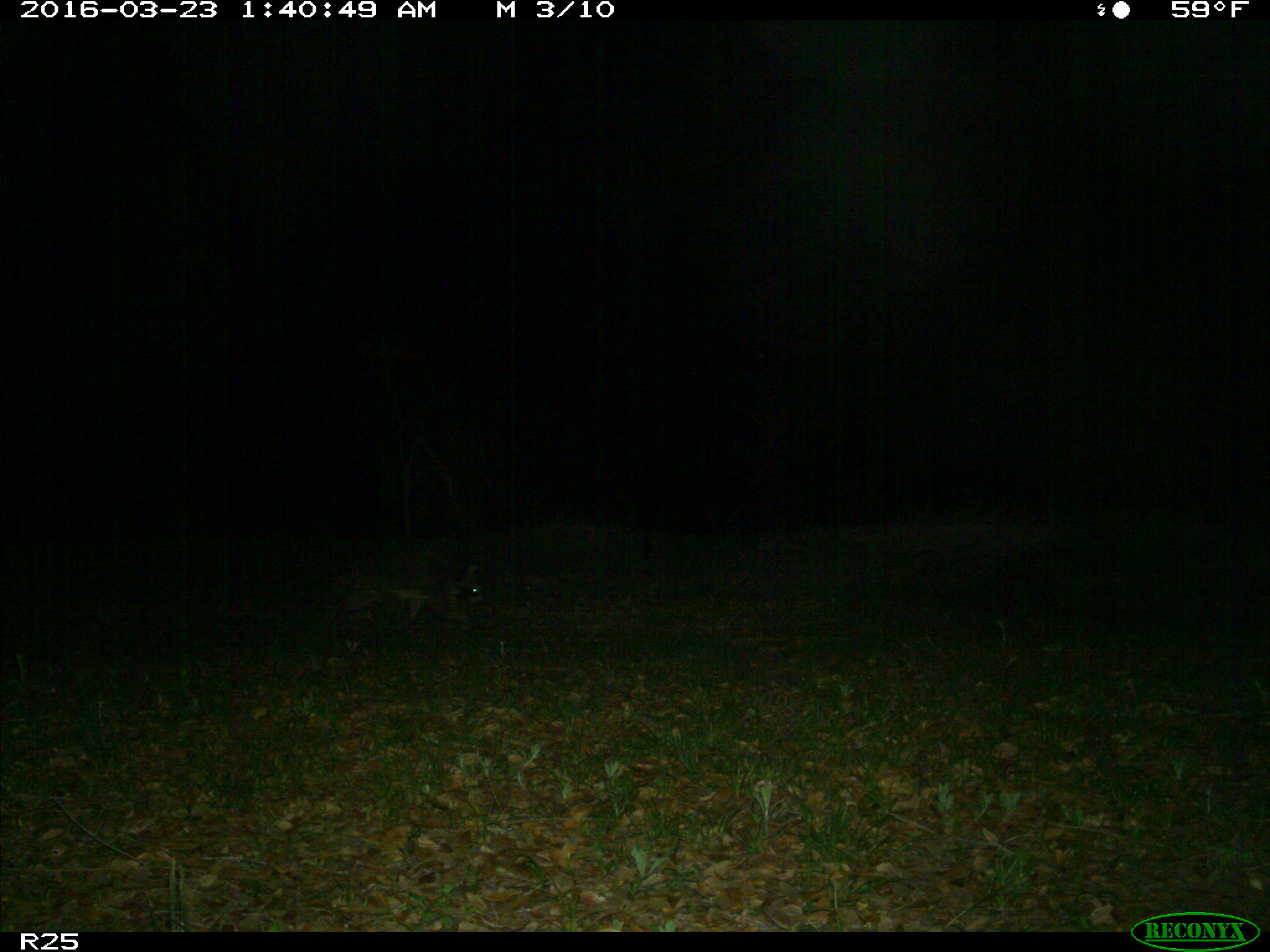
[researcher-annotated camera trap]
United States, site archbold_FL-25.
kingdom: Animalia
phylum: Chordata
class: Mammalia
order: Carnivora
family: Procyonidae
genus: Procyon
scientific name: Procyon lotor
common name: common raccoon